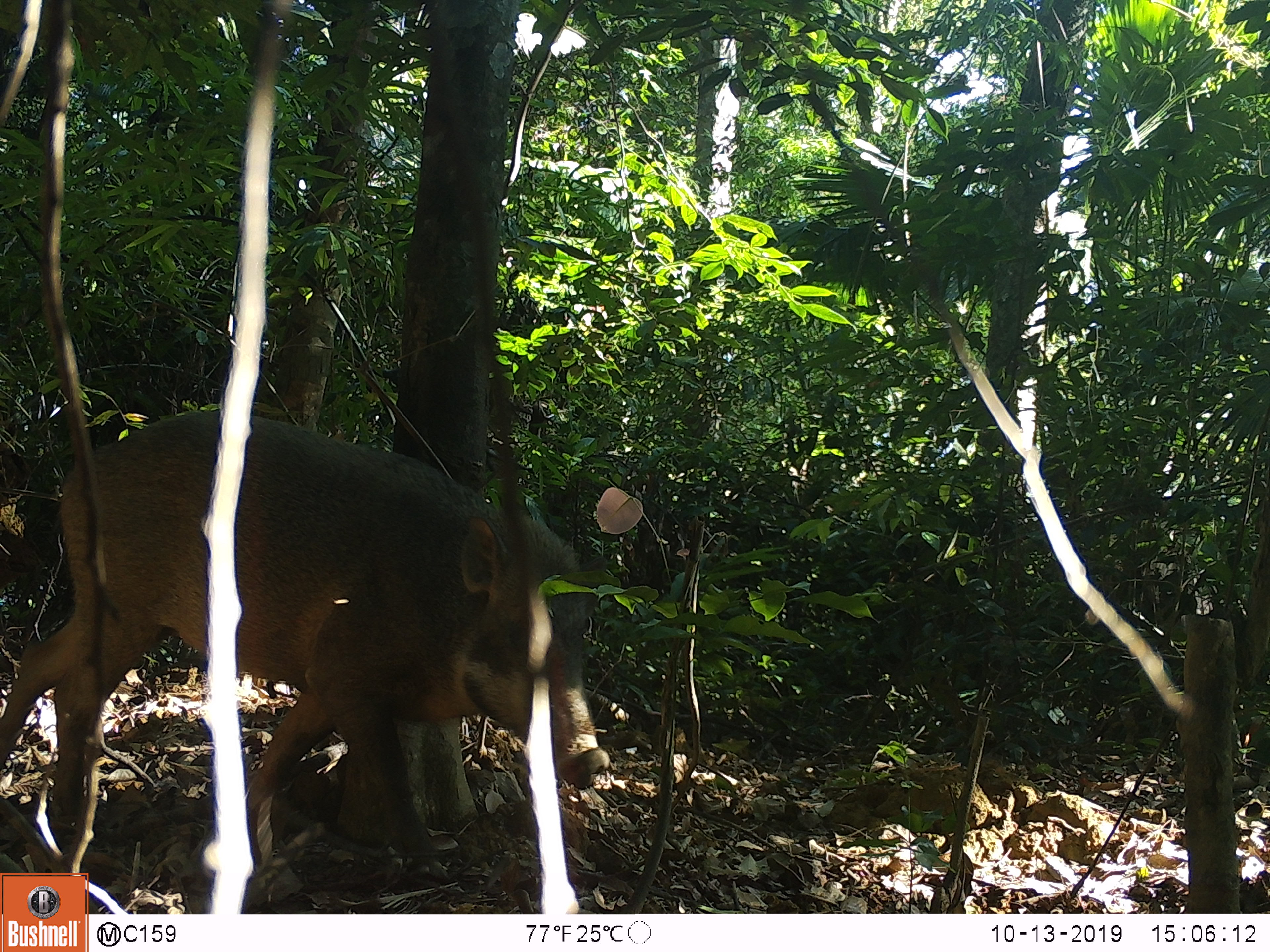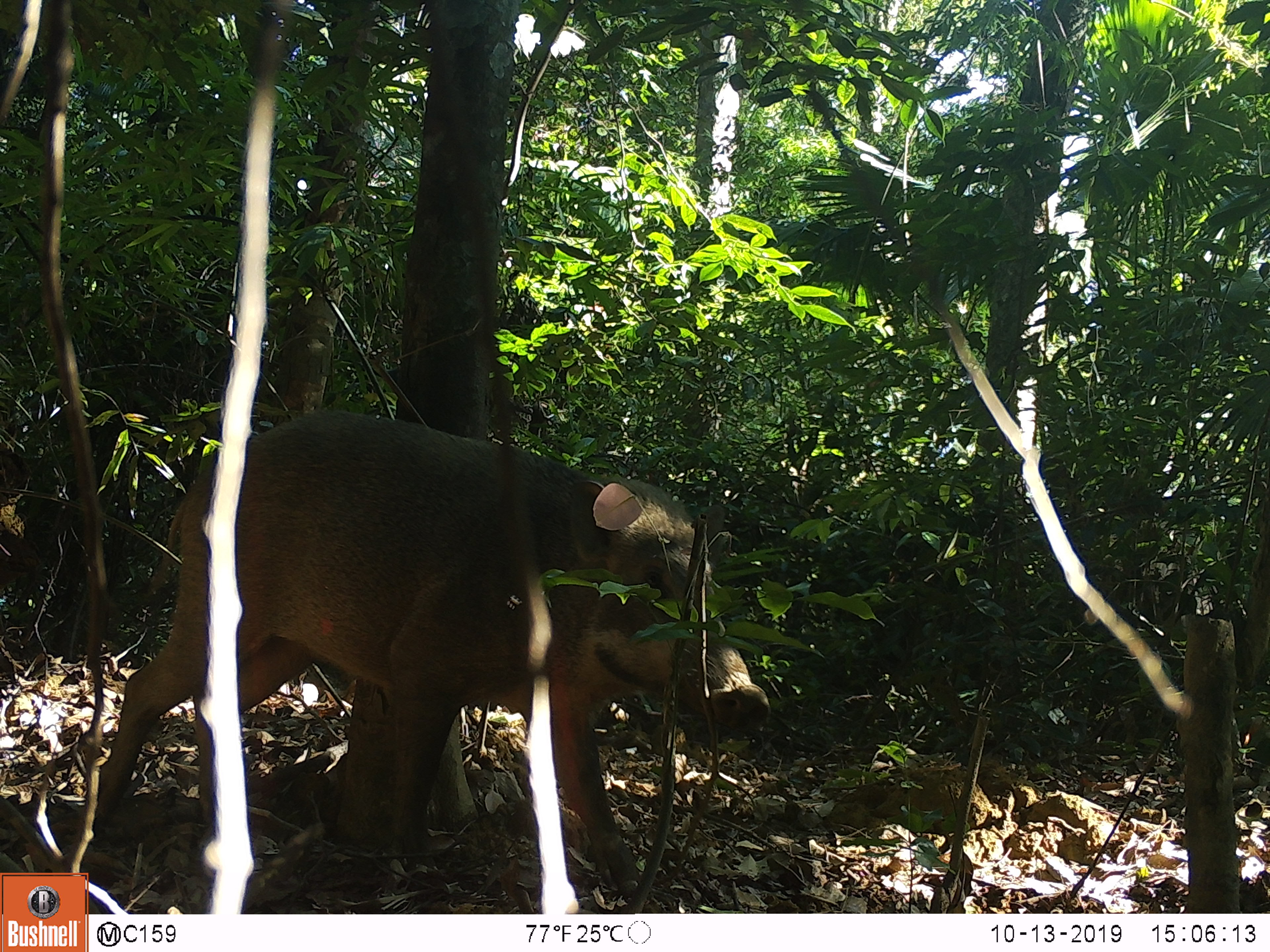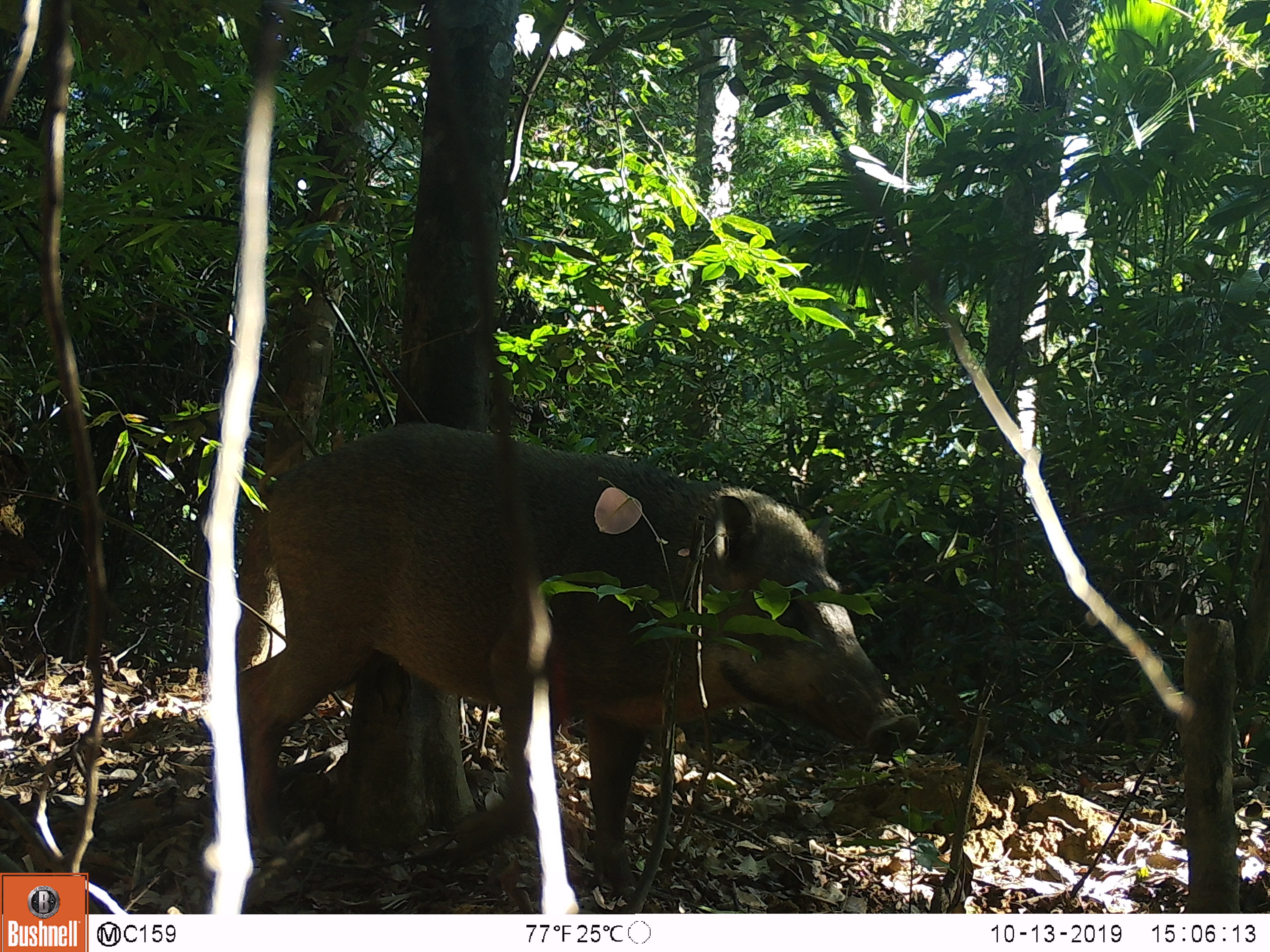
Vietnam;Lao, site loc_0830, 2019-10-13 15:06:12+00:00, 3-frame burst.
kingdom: Animalia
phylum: Chordata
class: Mammalia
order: Artiodactyla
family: Suidae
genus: Sus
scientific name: Sus scrofa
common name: eurasian wild pig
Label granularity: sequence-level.